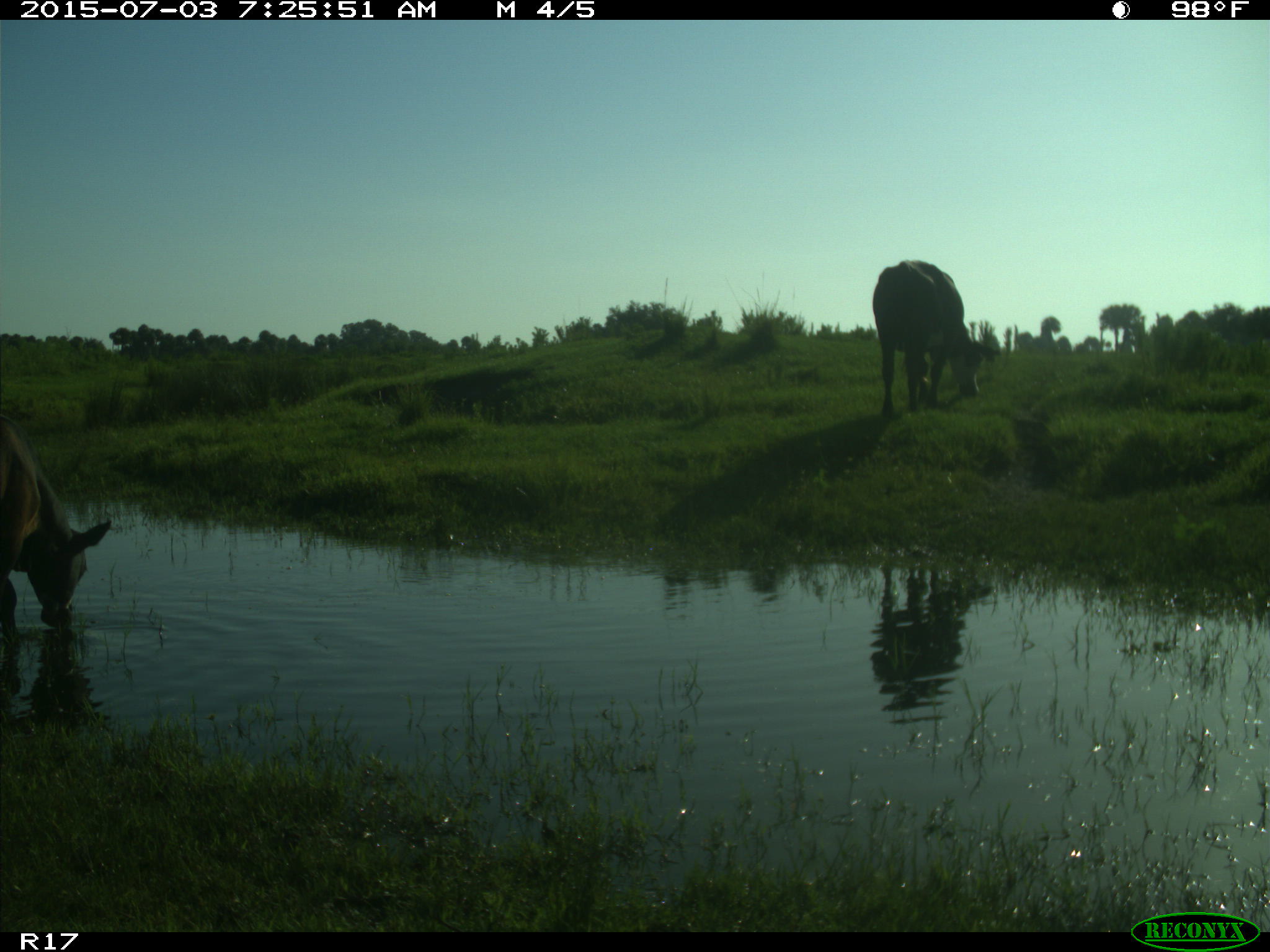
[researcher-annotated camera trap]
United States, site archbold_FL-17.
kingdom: Animalia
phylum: Chordata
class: Mammalia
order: Artiodactyla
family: Bovidae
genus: Bos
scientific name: Bos taurus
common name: domestic cow